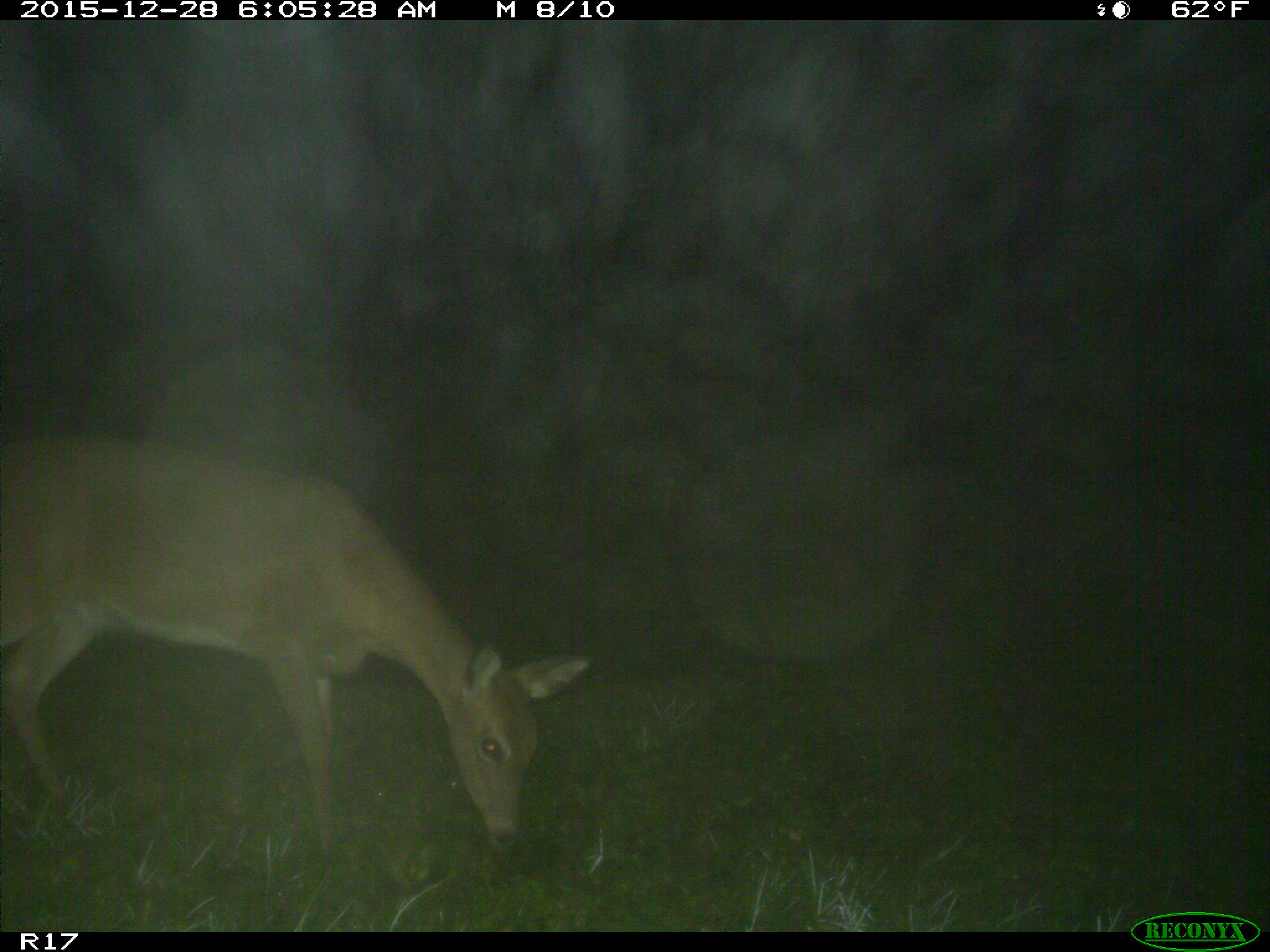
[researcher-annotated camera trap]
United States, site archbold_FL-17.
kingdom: Animalia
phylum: Chordata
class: Mammalia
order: Artiodactyla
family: Cervidae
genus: Odocoileus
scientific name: Odocoileus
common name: deer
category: unidentified deer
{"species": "unidentified deer (deer) (Odocoileus)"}